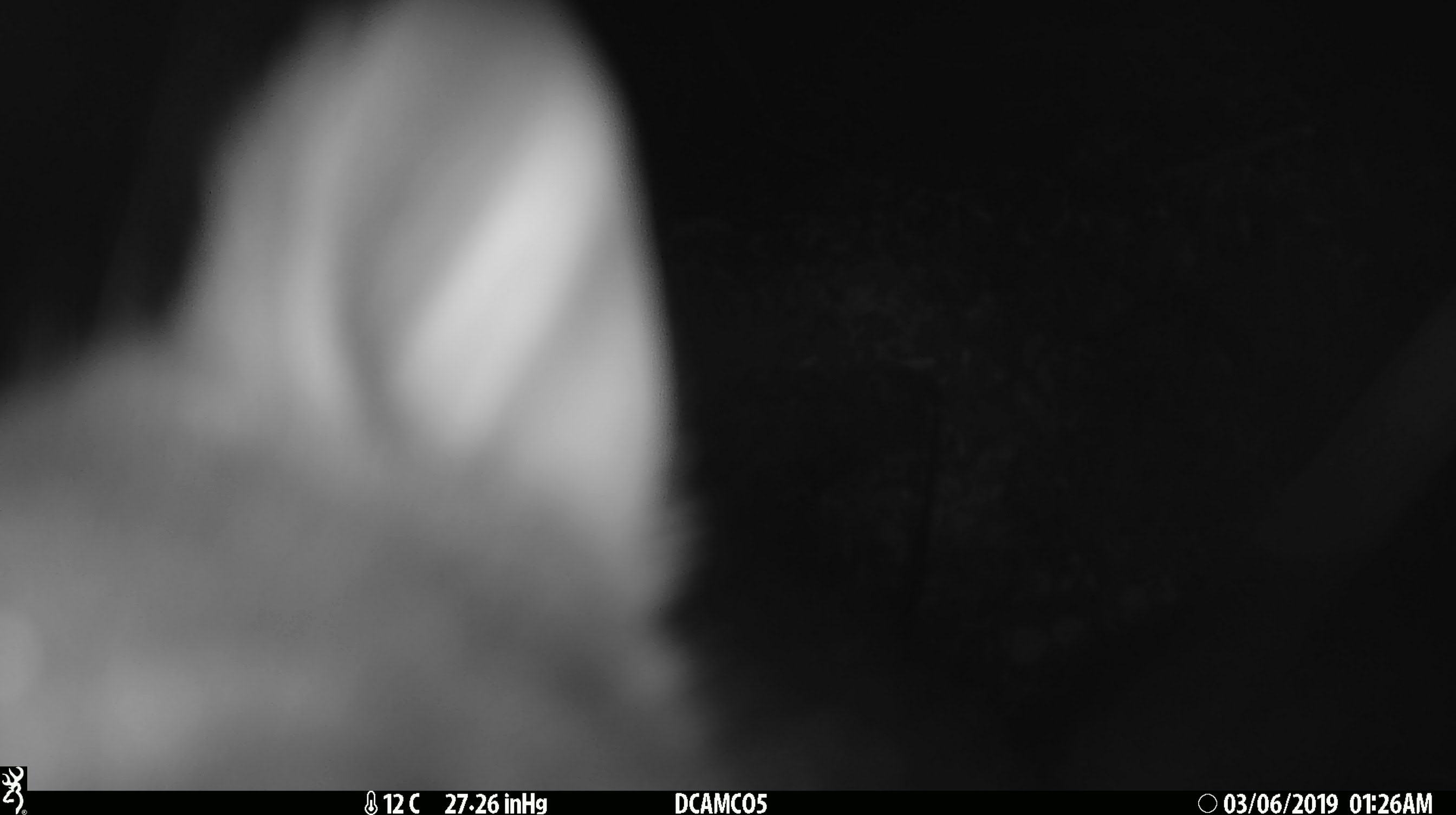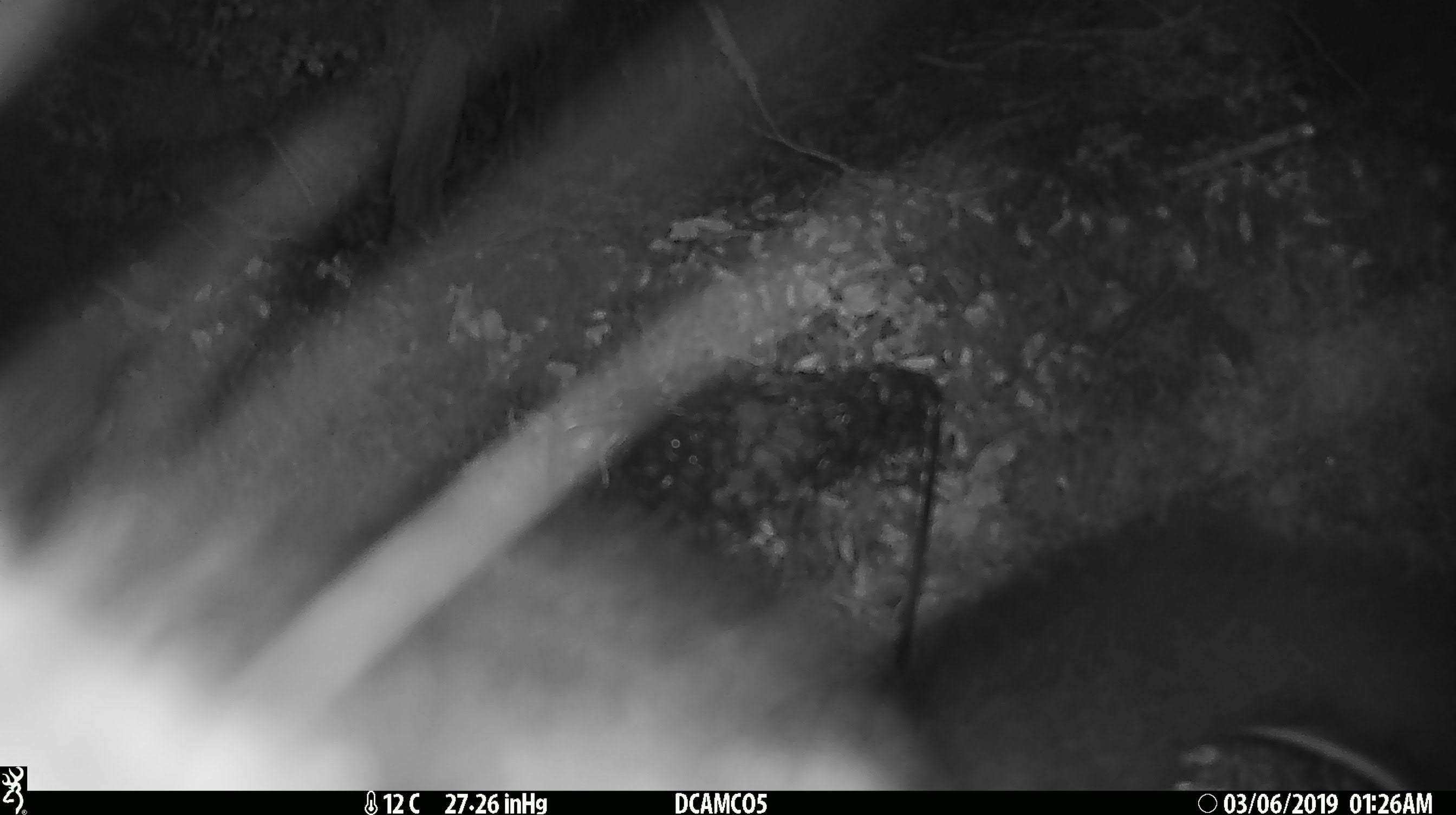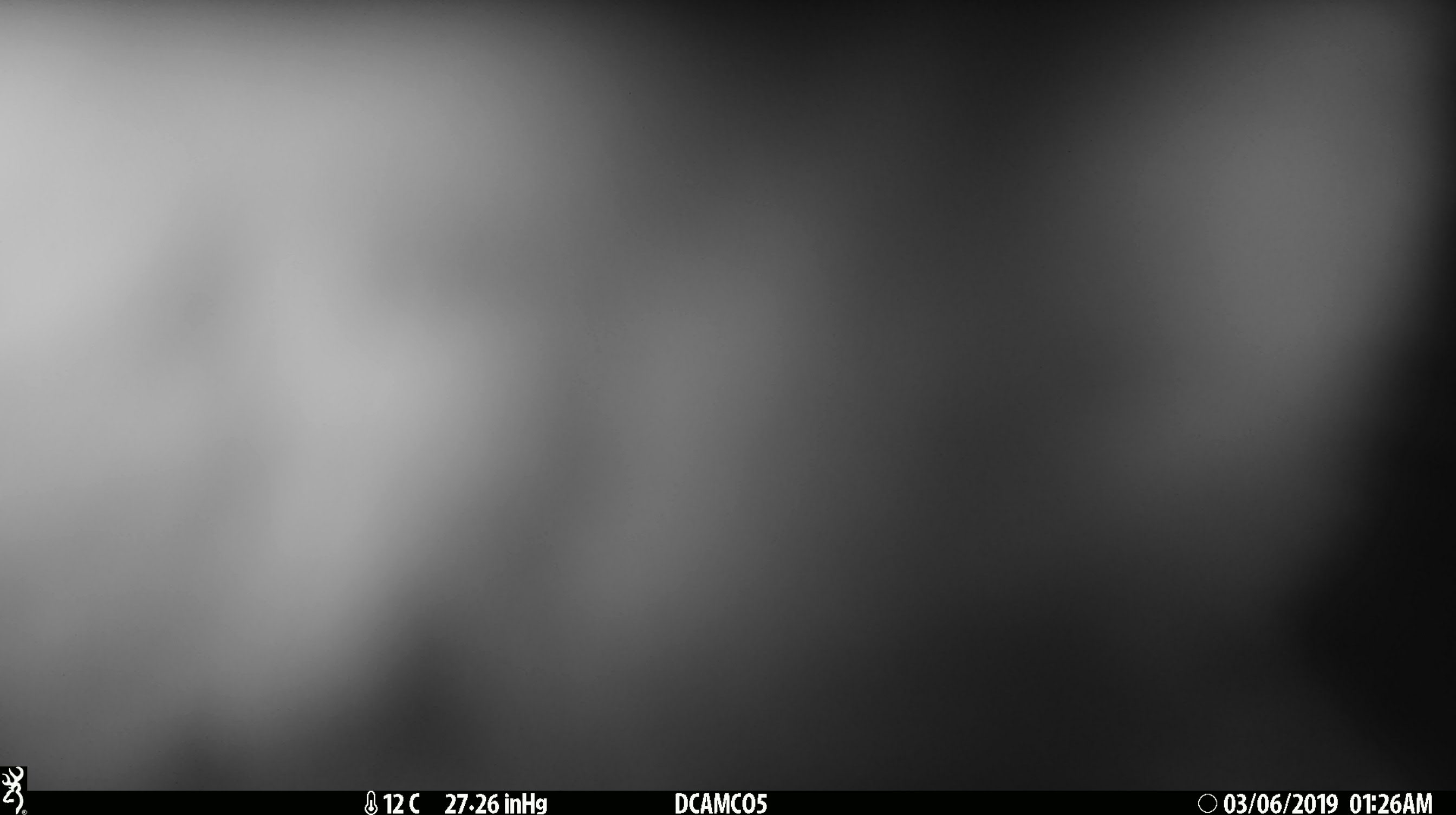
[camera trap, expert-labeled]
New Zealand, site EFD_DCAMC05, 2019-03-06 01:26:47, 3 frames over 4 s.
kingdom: Animalia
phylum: Chordata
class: Mammalia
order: Diprotodontia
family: Phalangeridae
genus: Trichosurus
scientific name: Trichosurus vulpecula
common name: common brushtail possum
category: possum